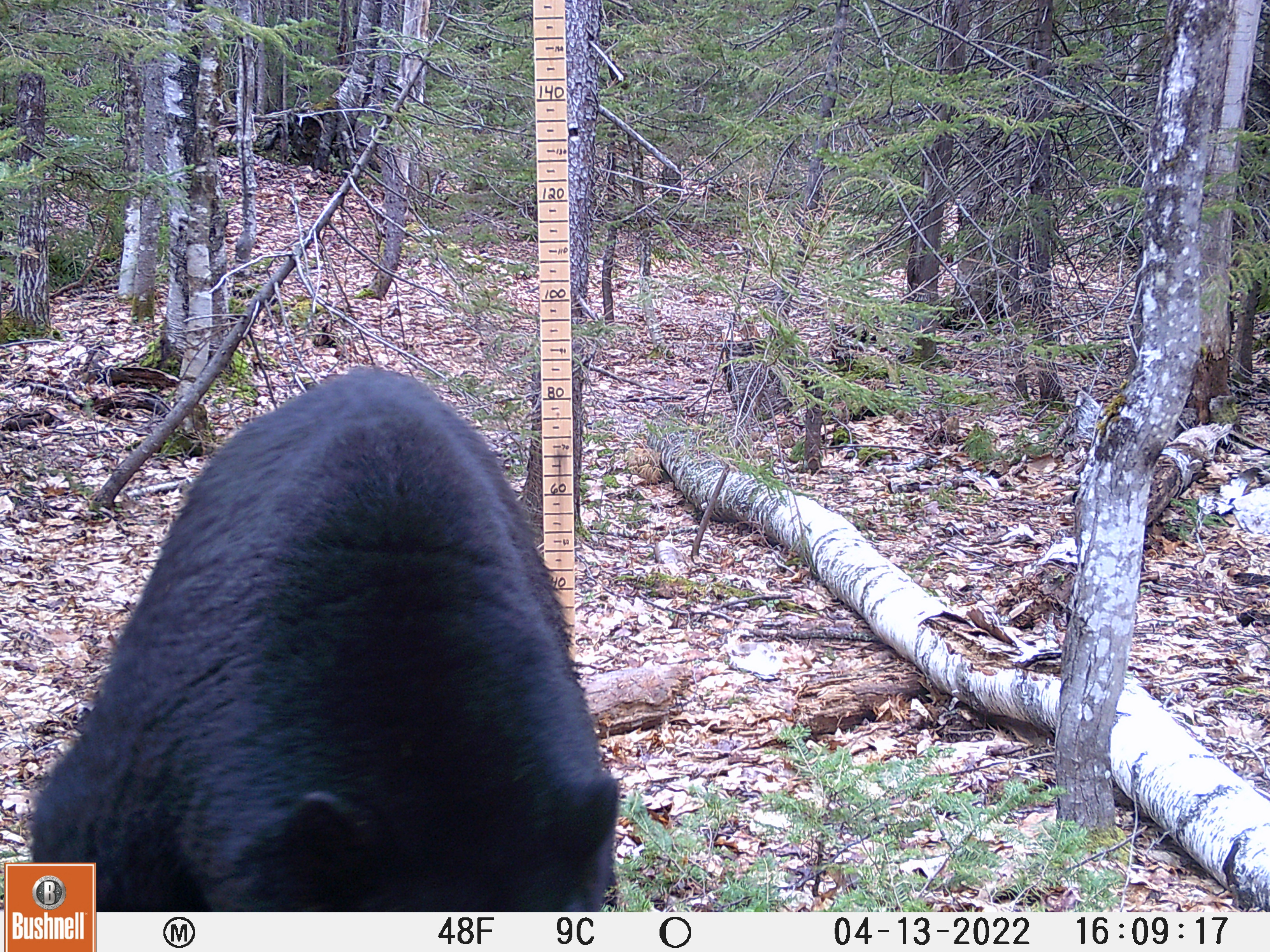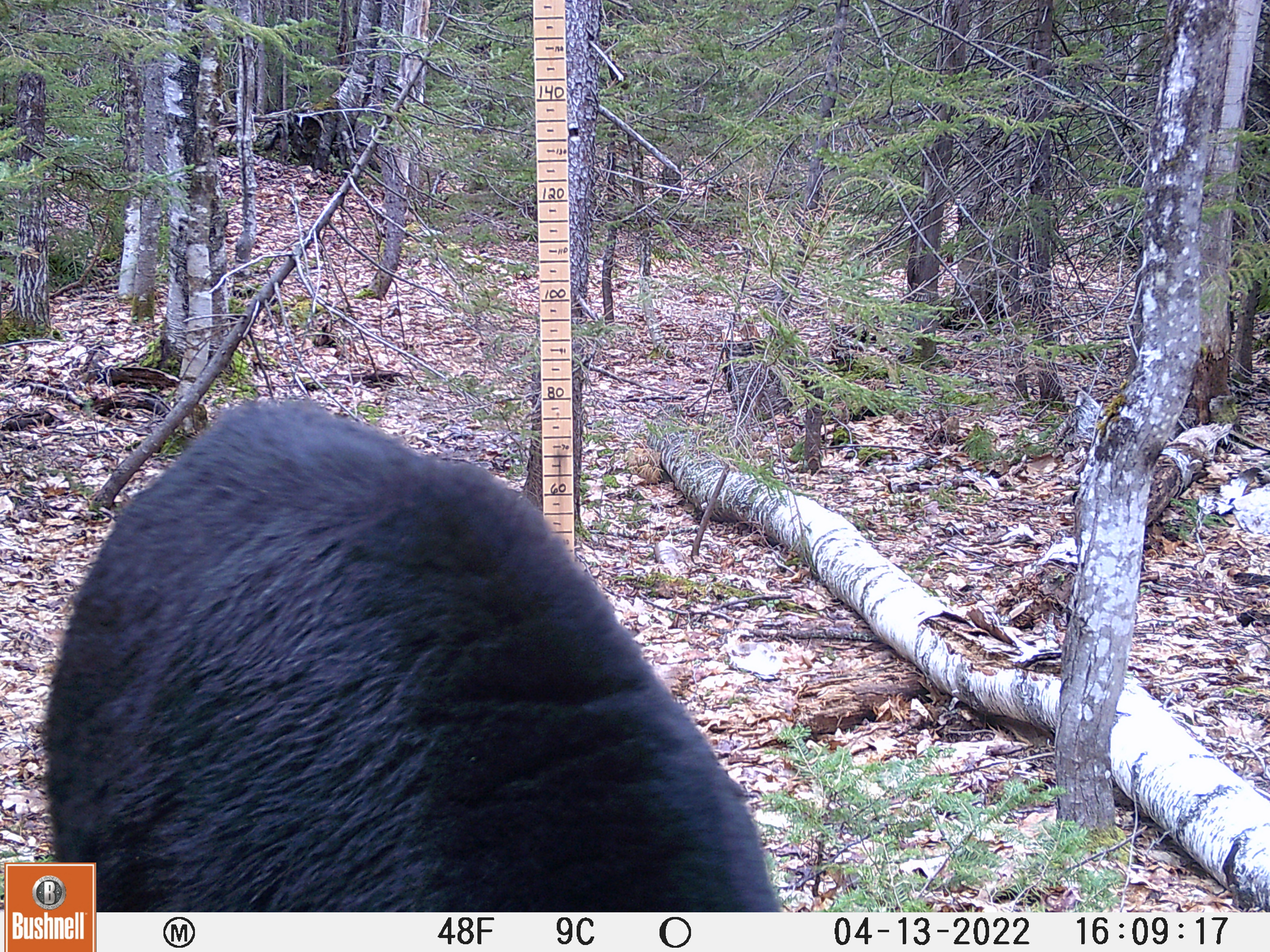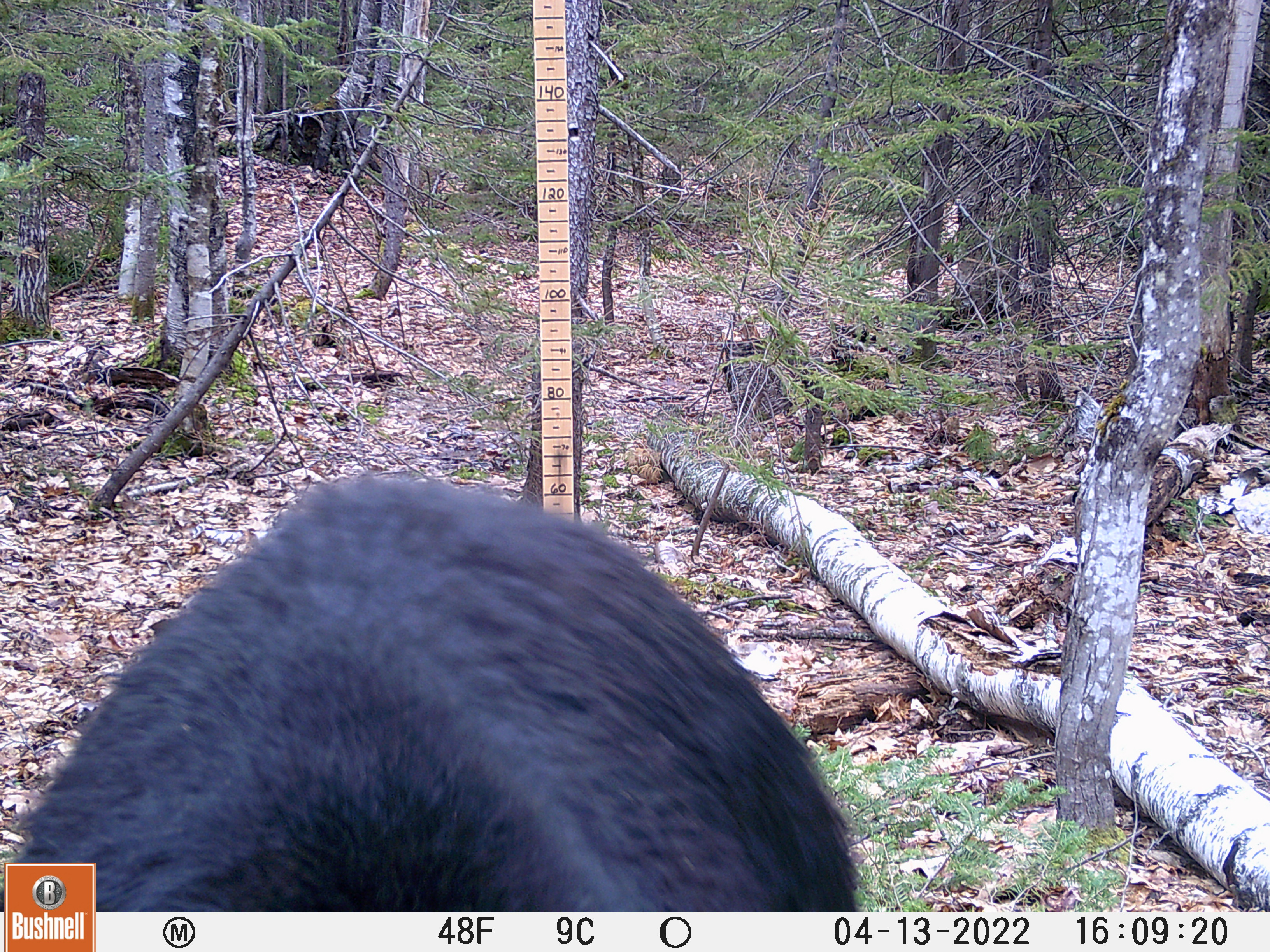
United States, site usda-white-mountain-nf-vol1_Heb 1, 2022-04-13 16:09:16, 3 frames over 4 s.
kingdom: Animalia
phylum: Chordata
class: Mammalia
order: Carnivora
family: Ursidae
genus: Ursus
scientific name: Ursus americanus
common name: black bear